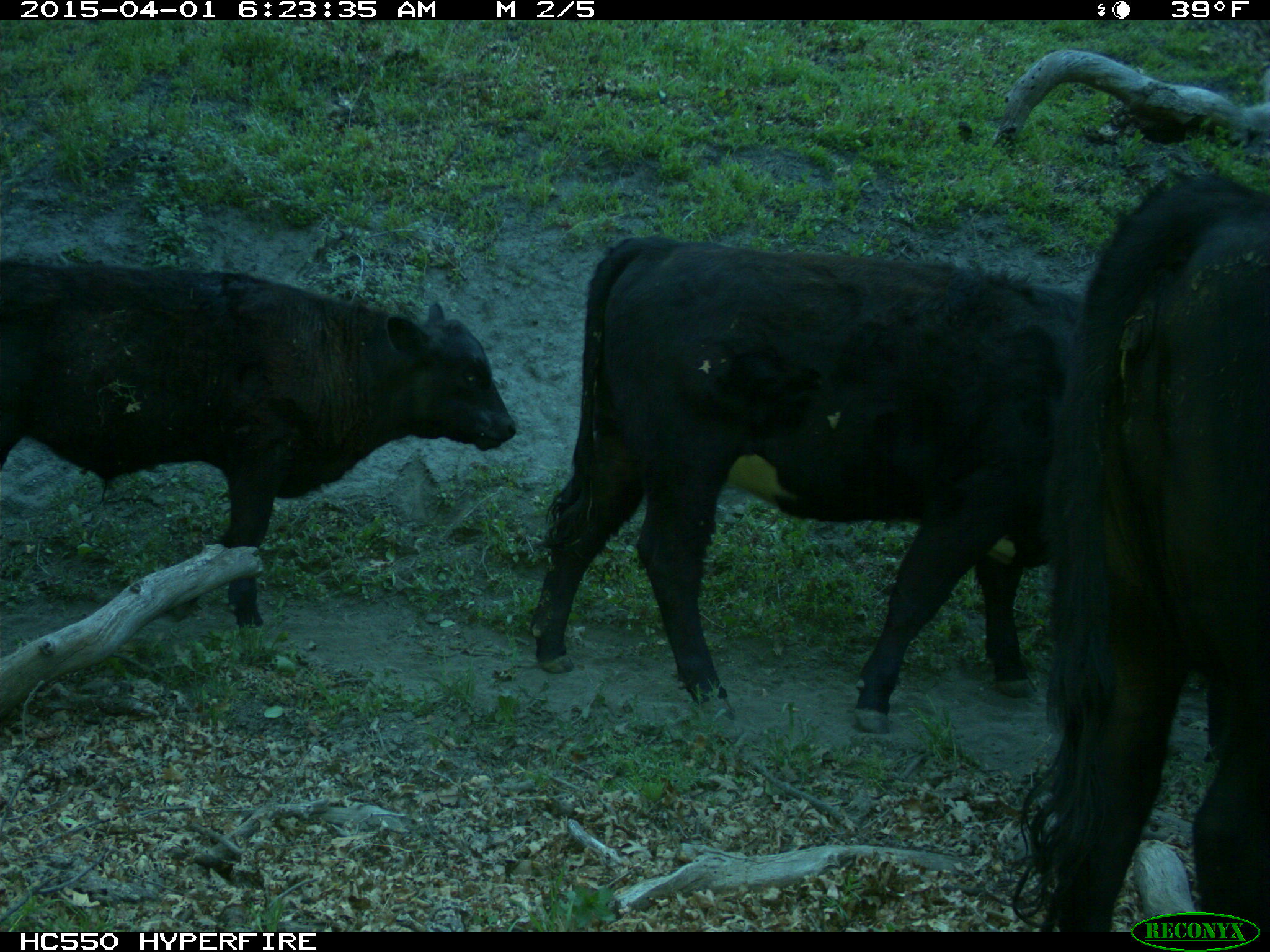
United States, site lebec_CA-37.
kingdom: Animalia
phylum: Chordata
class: Mammalia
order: Artiodactyla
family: Bovidae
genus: Bos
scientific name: Bos taurus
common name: domestic cow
Bos taurus (domestic cow).